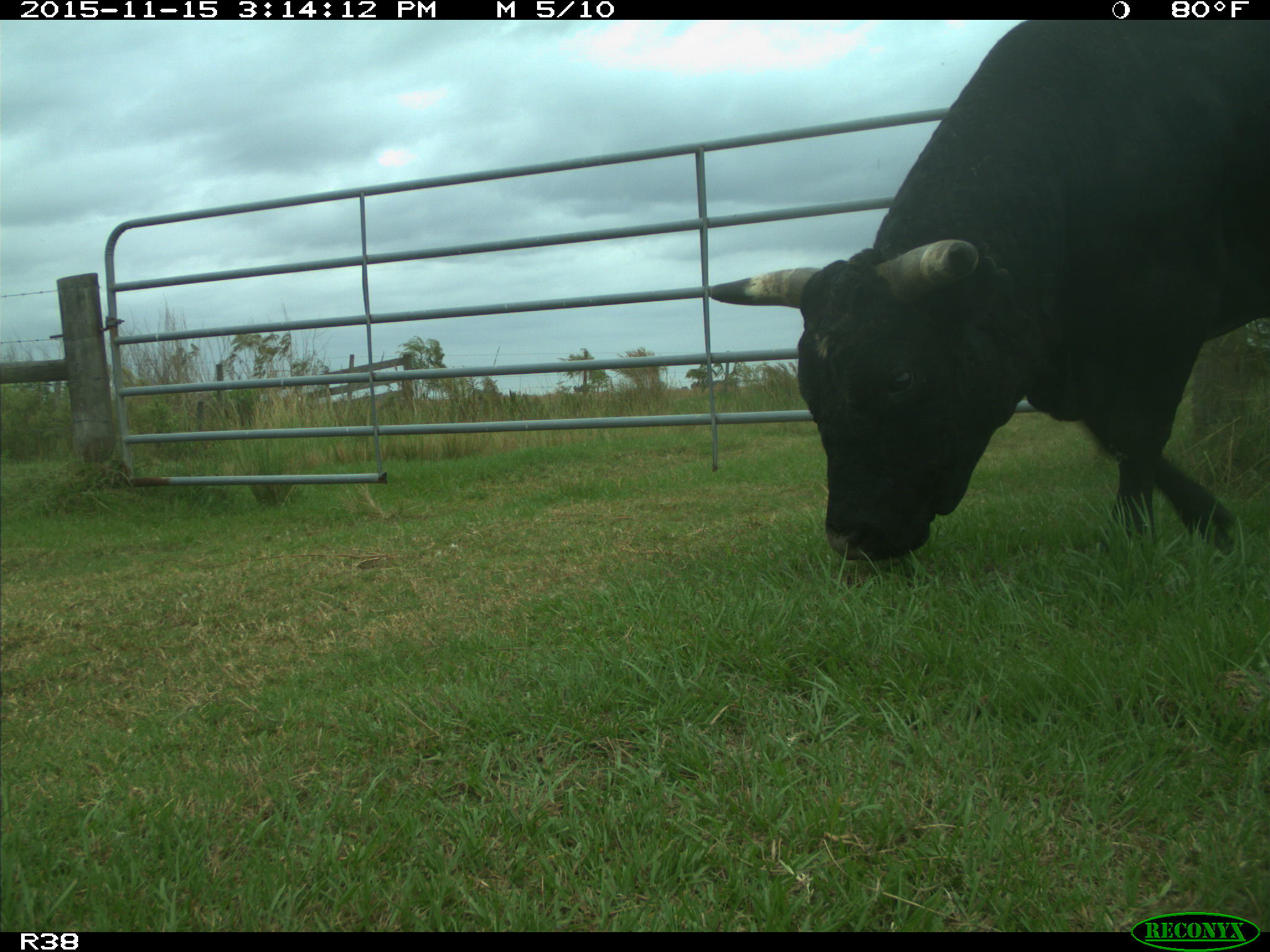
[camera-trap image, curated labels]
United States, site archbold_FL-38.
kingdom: Animalia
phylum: Chordata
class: Mammalia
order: Artiodactyla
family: Bovidae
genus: Bos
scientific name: Bos taurus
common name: domestic cow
Bos taurus (domestic cow).